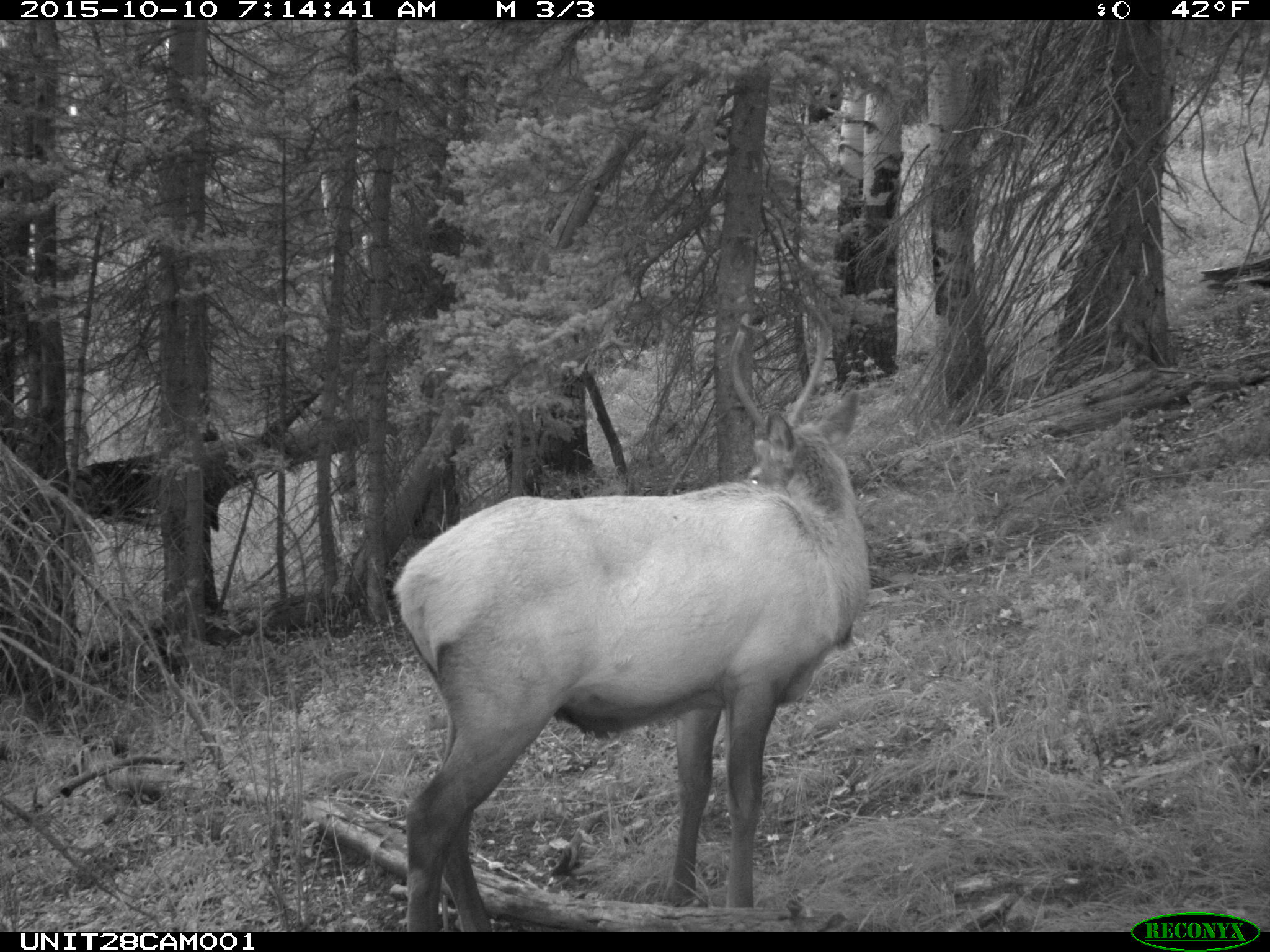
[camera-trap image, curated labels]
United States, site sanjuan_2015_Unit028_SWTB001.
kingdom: Animalia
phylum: Chordata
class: Mammalia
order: Artiodactyla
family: Cervidae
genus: Cervus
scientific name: Cervus elaphus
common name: red deer